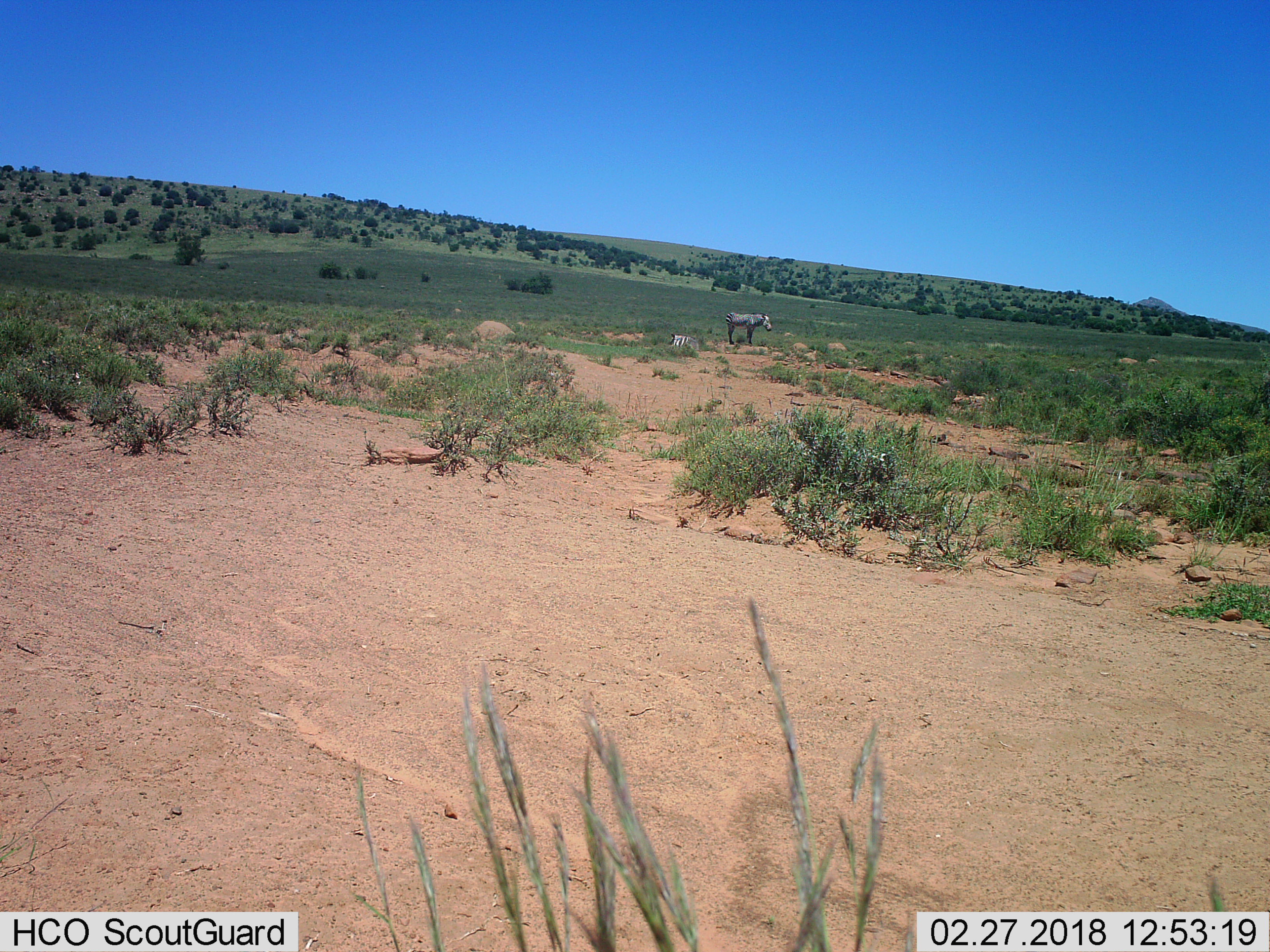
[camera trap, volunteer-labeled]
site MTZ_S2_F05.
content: unidentified animal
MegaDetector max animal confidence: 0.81